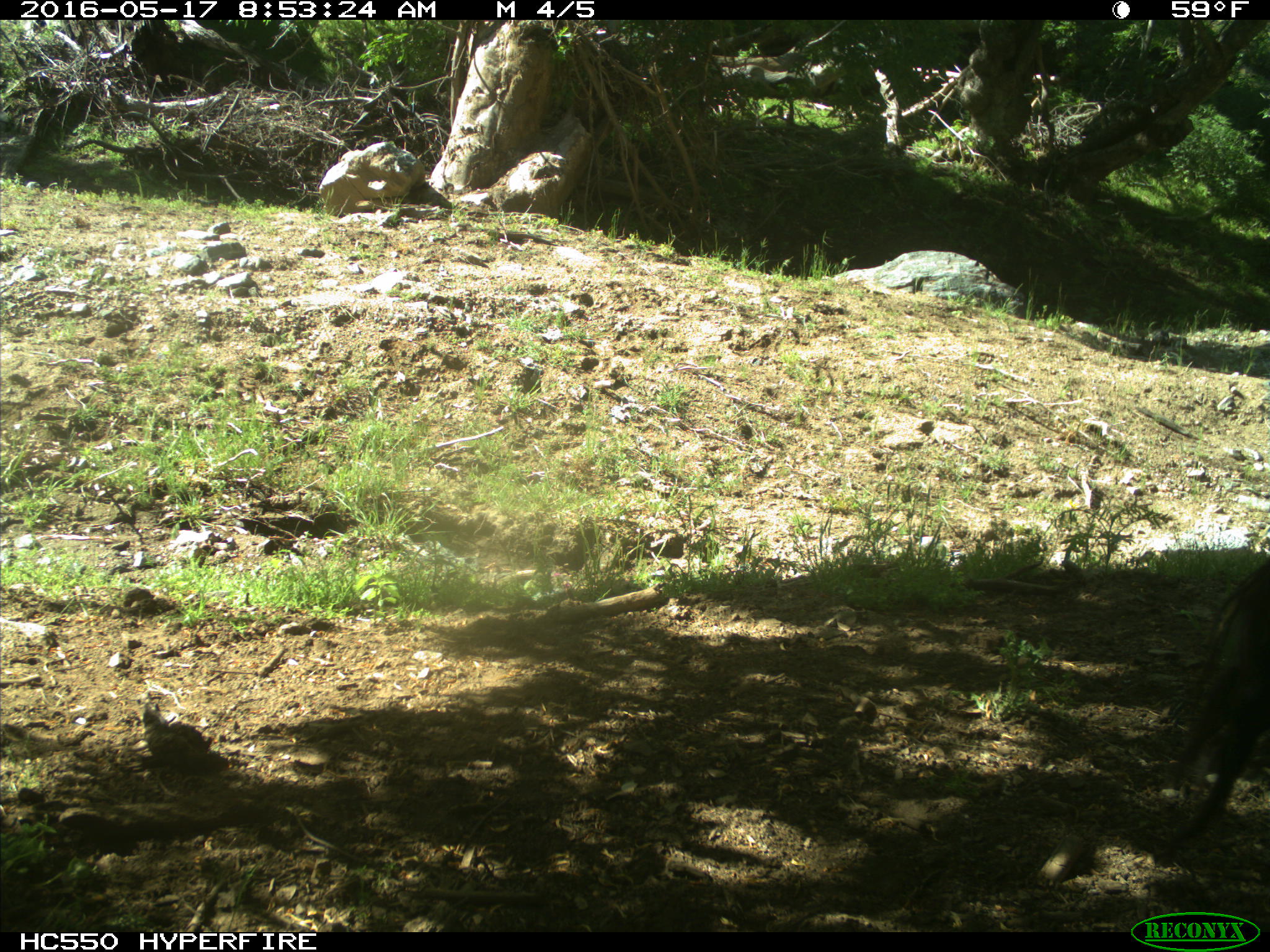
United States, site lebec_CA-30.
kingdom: Animalia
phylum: Chordata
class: Mammalia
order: Artiodactyla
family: Bovidae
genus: Bos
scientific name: Bos taurus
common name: domestic cow